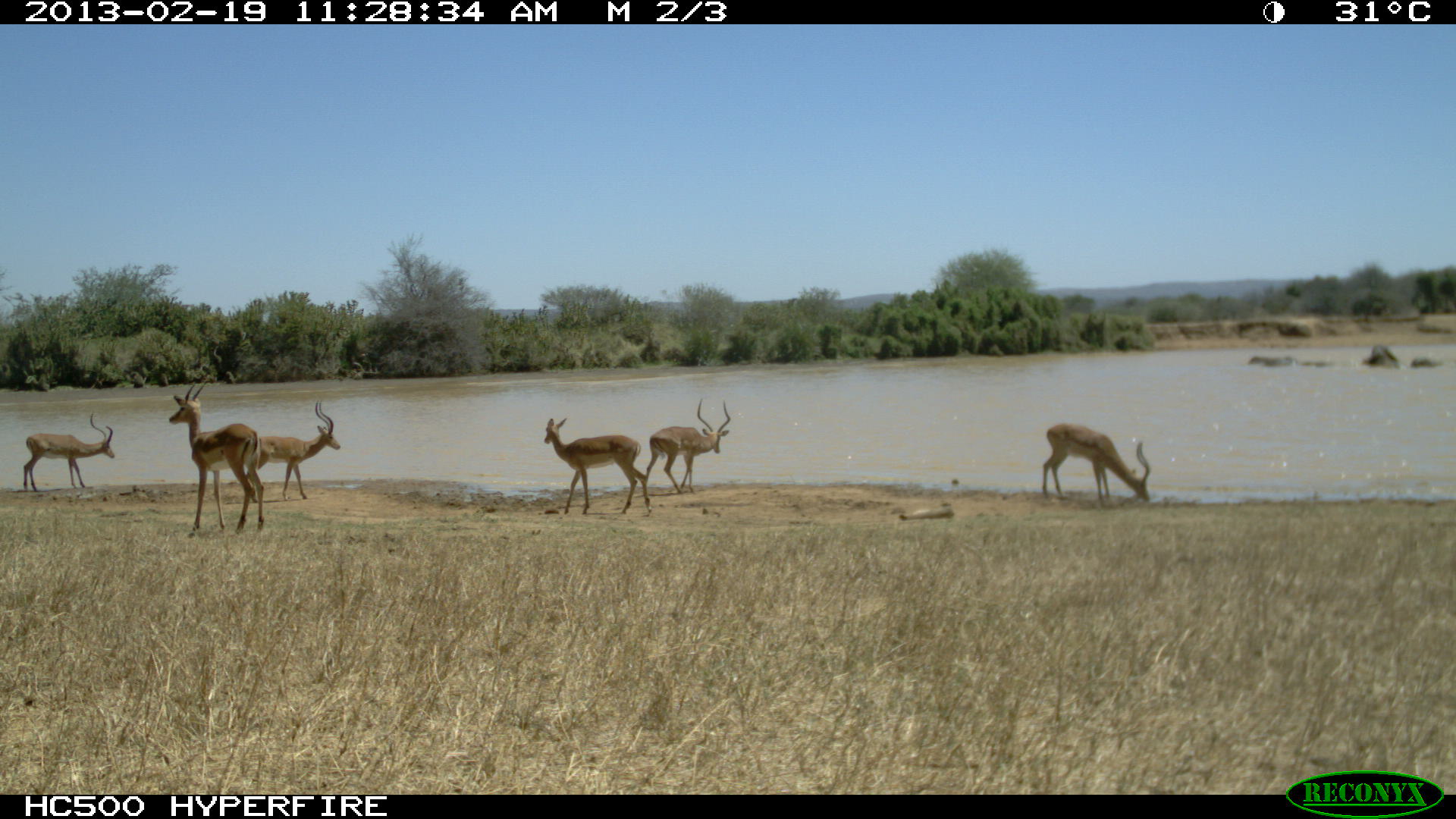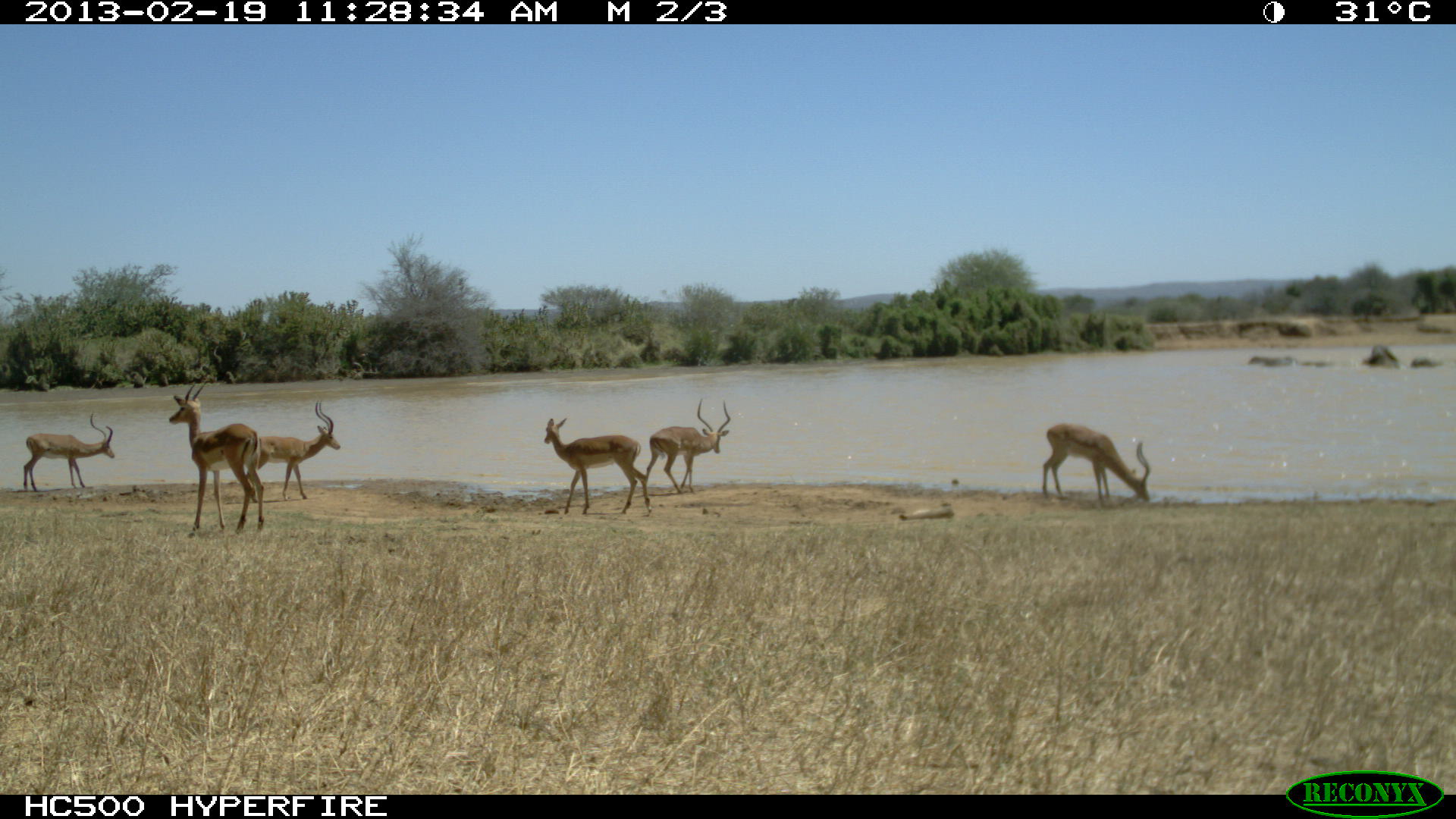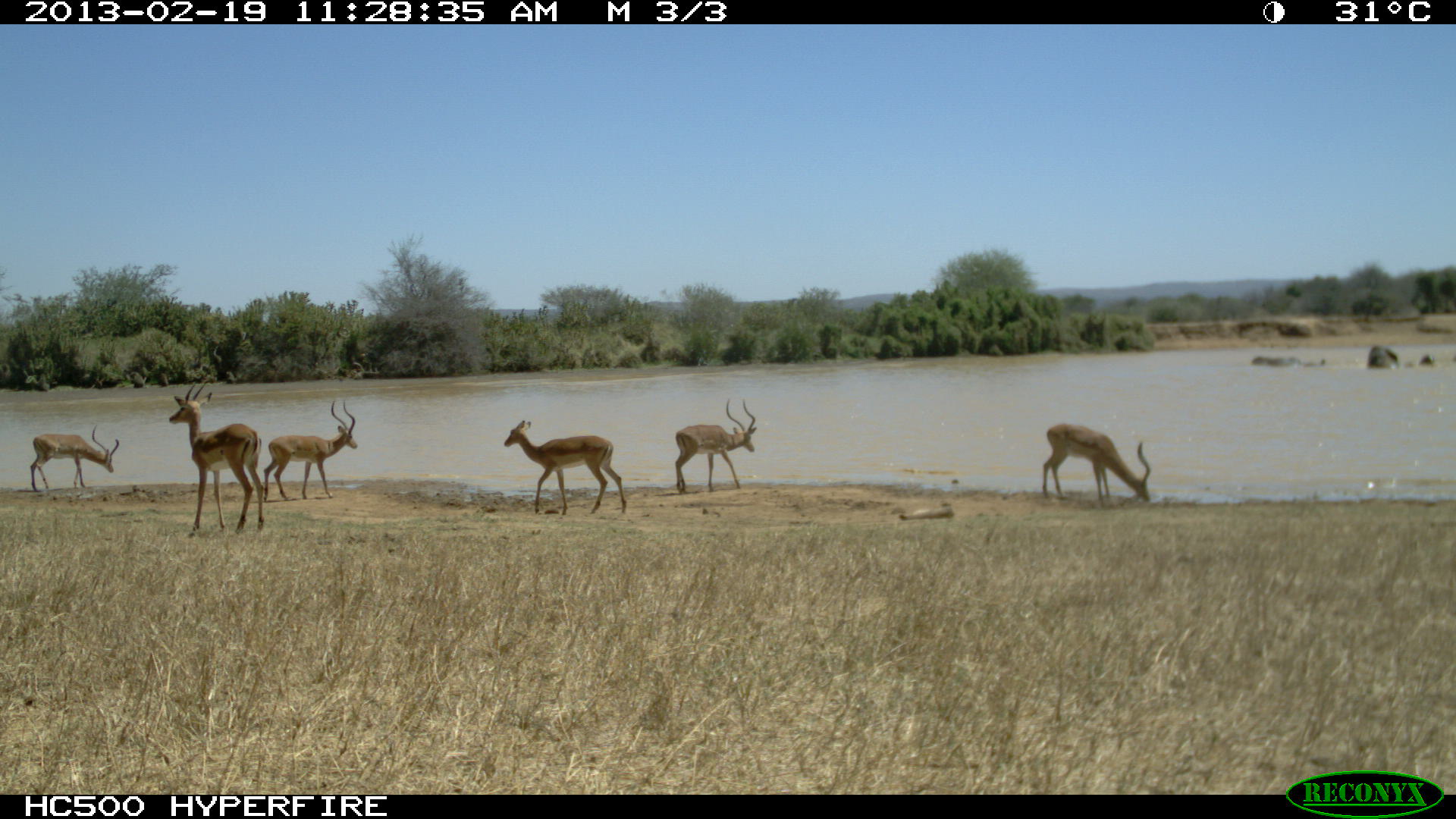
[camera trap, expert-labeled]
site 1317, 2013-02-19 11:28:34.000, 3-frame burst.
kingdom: Animalia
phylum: Chordata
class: Mammalia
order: Proboscidea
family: Elephantidae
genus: Loxodonta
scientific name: Loxodonta africana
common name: african bush elephant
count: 3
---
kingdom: Animalia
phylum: Chordata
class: Mammalia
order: Artiodactyla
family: Bovidae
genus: Aepyceros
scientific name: Aepyceros melampus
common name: impala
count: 6